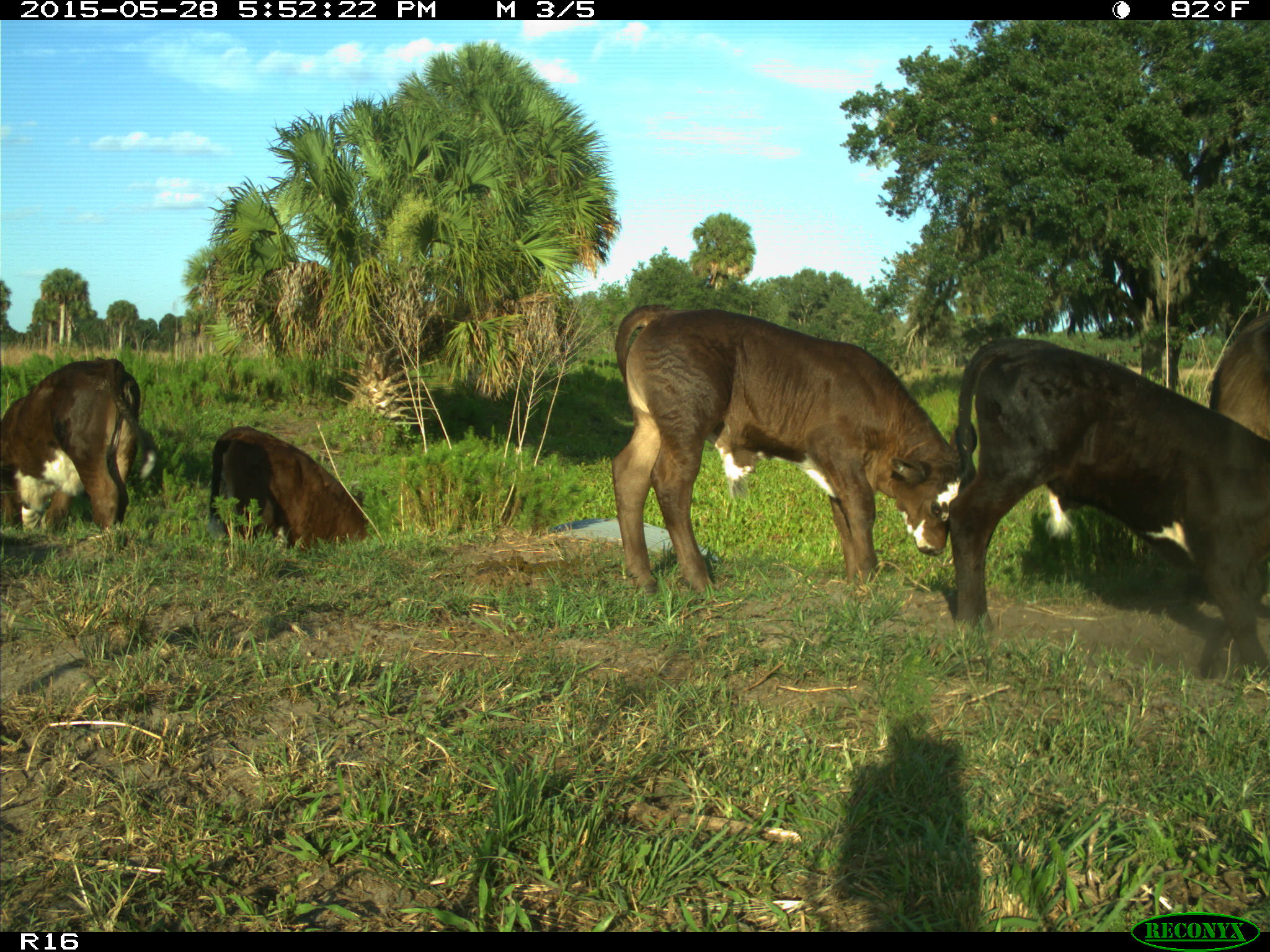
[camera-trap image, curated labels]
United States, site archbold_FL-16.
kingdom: Animalia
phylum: Chordata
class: Mammalia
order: Artiodactyla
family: Bovidae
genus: Bos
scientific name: Bos taurus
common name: domestic cow